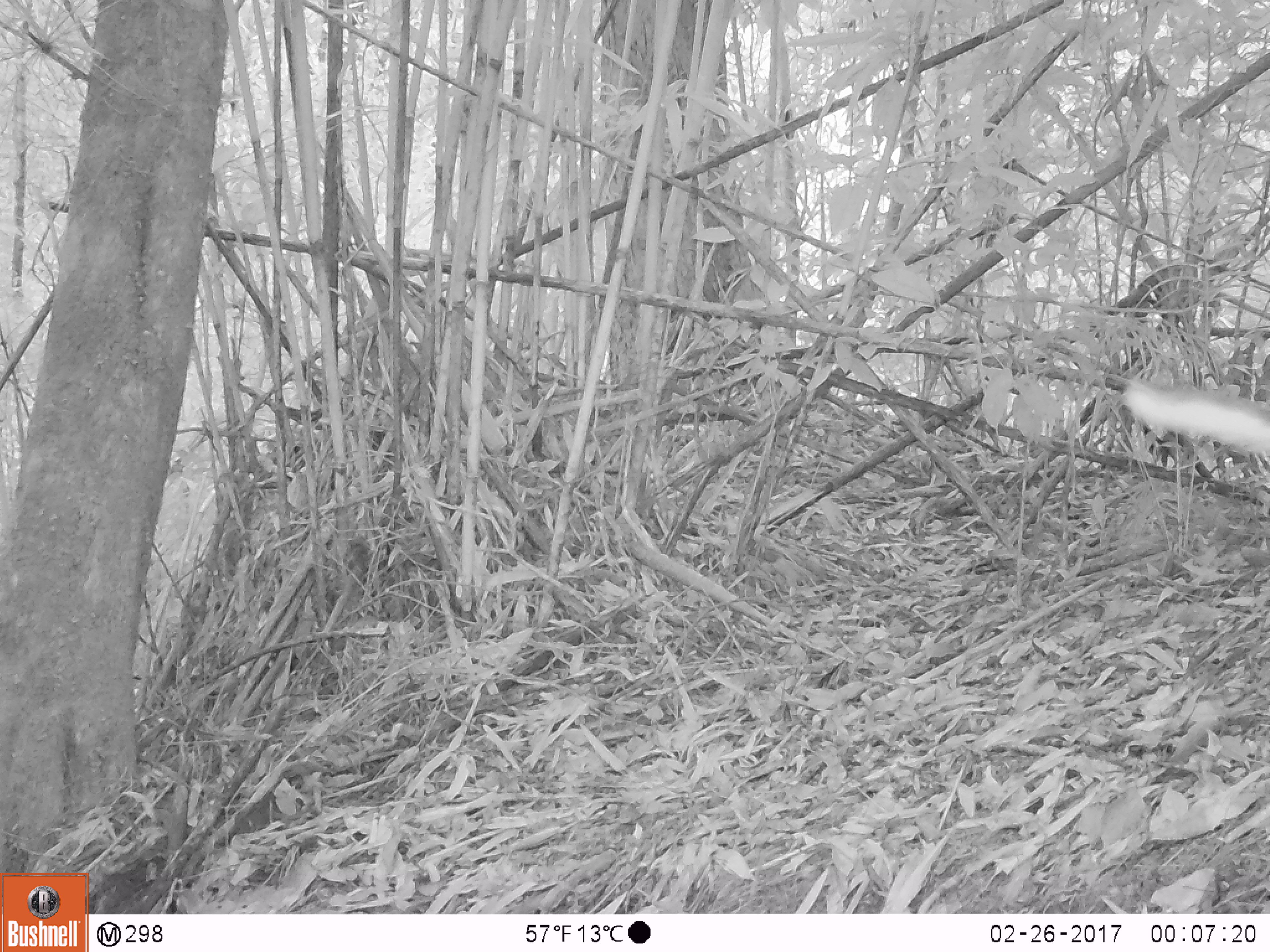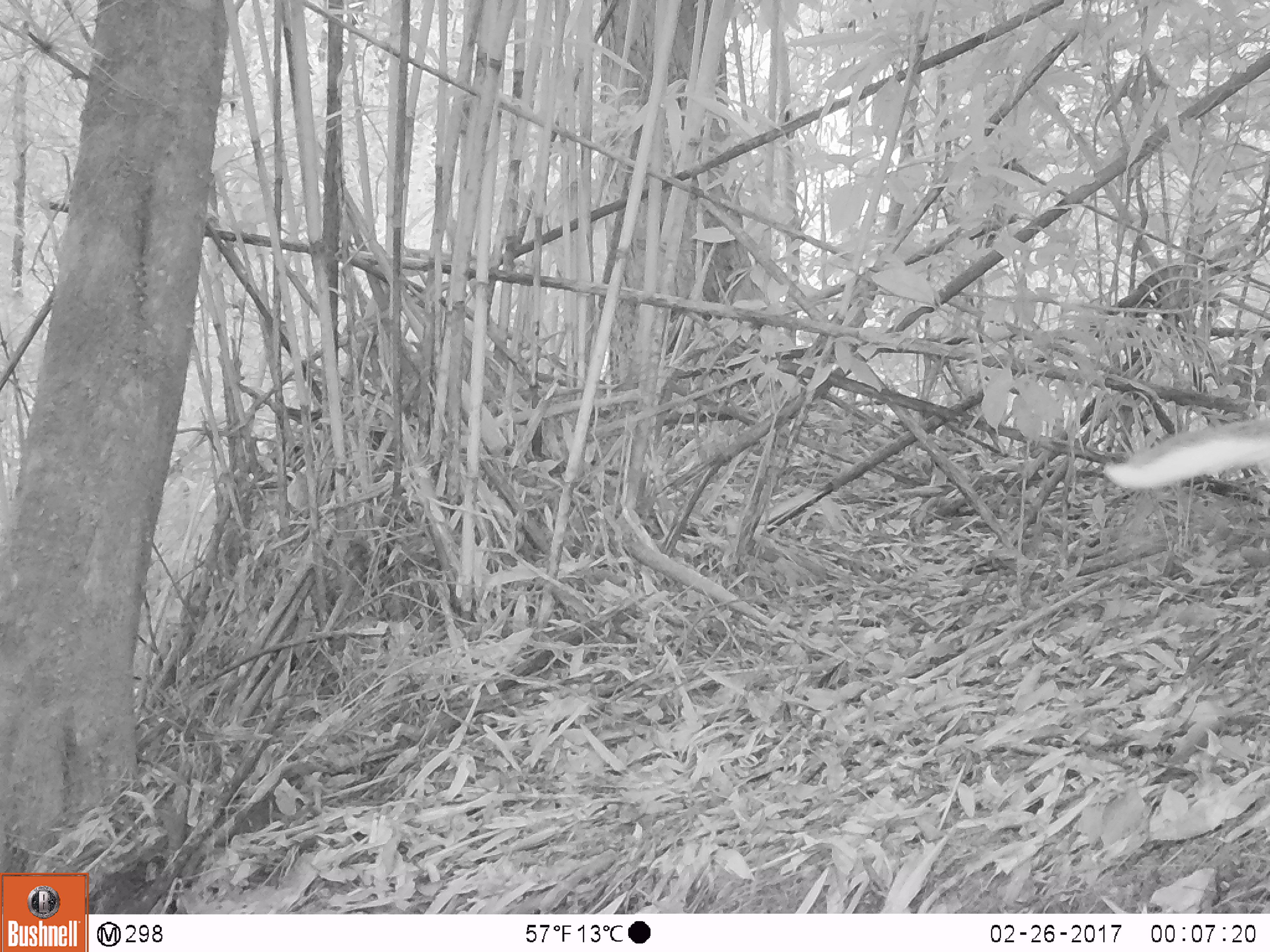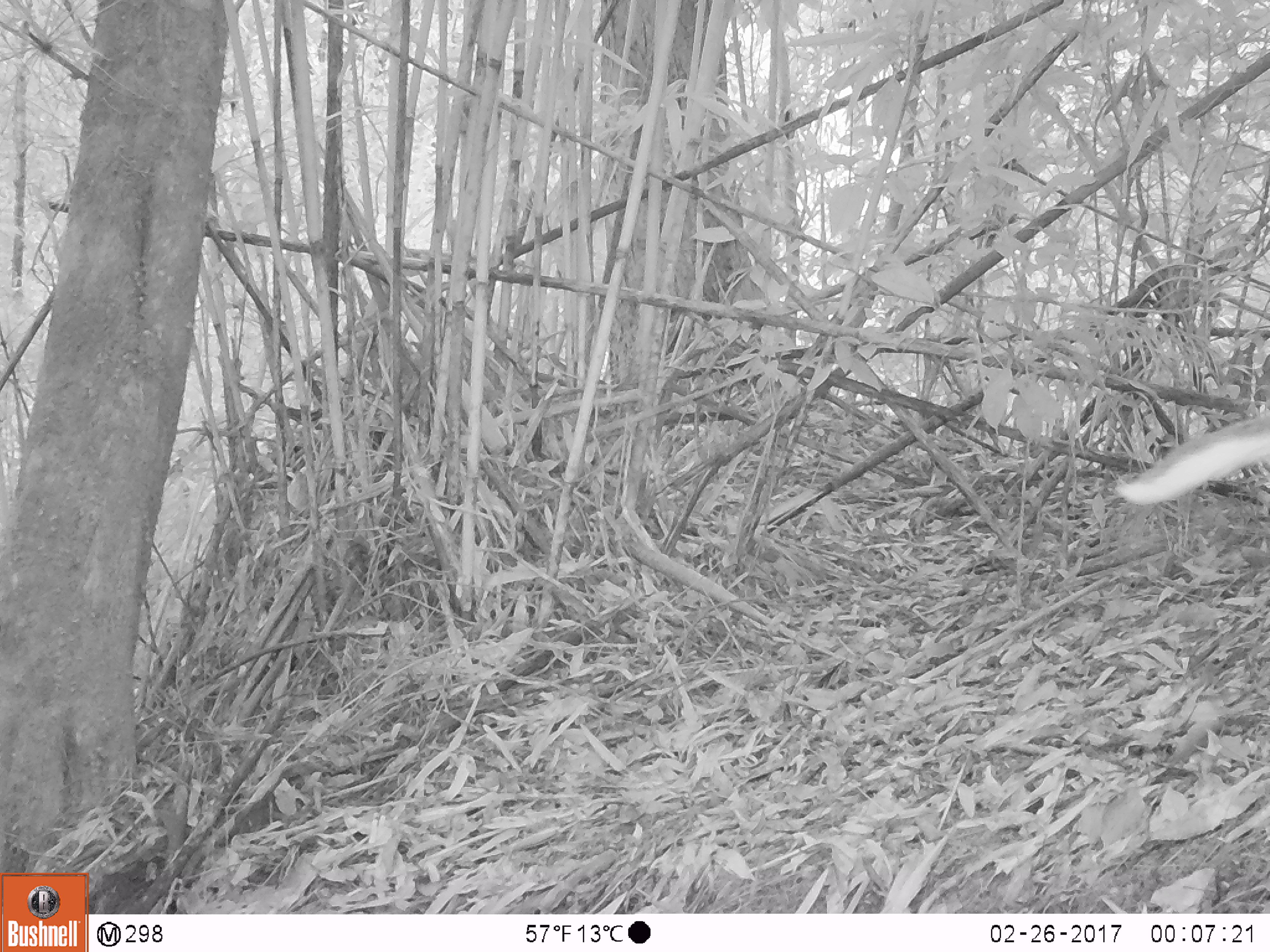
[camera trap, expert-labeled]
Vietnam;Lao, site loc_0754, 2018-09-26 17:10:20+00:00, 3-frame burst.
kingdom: Animalia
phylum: Chordata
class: Mammalia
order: Artiodactyla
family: Cervidae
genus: Muntiacus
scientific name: Muntiacus rooseveltorum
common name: roosevelt's muntjac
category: roosevelts muntjac group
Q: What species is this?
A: Roosevelts muntjac group (roosevelt's muntjac) (Muntiacus rooseveltorum).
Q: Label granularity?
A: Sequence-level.